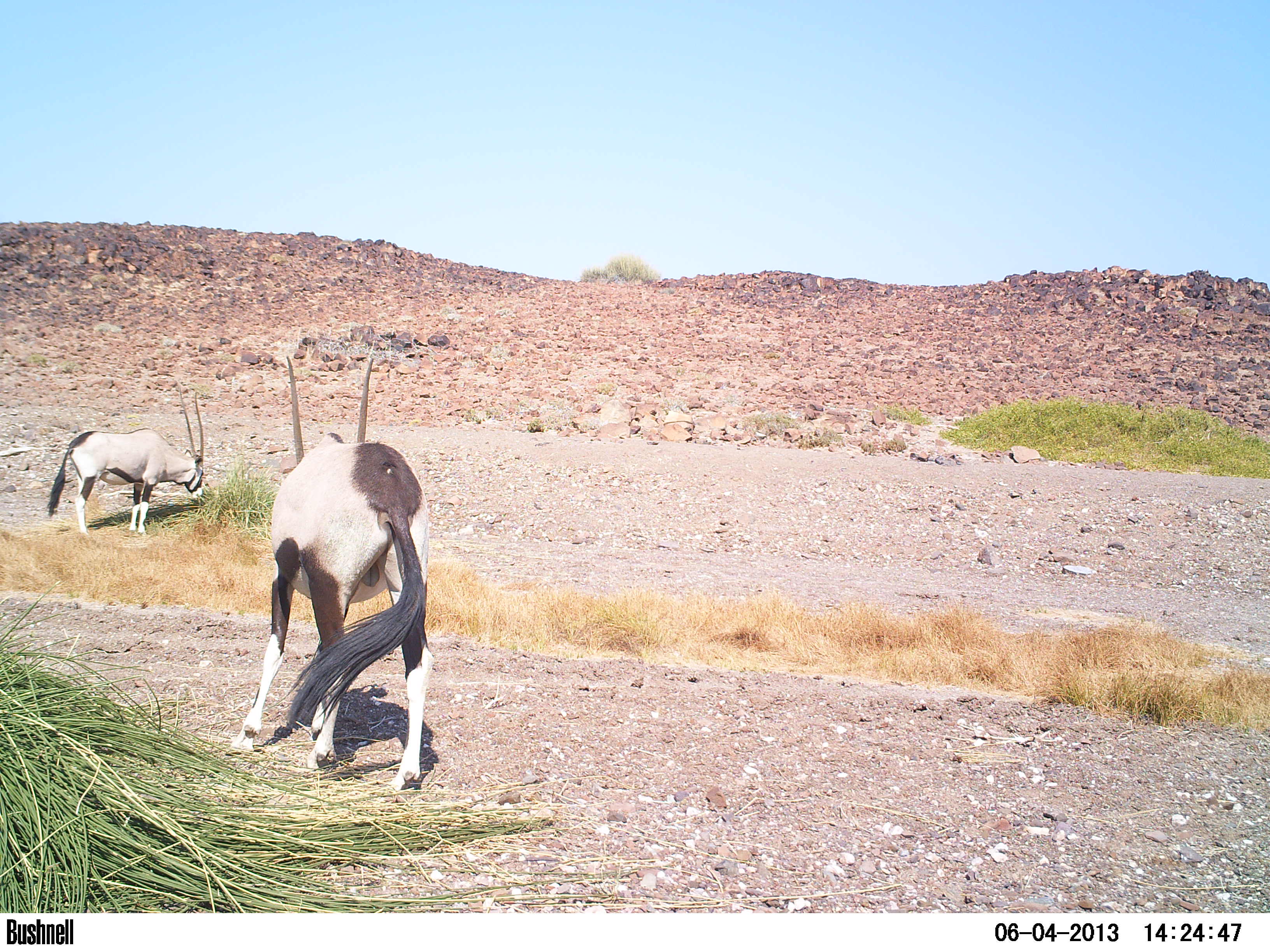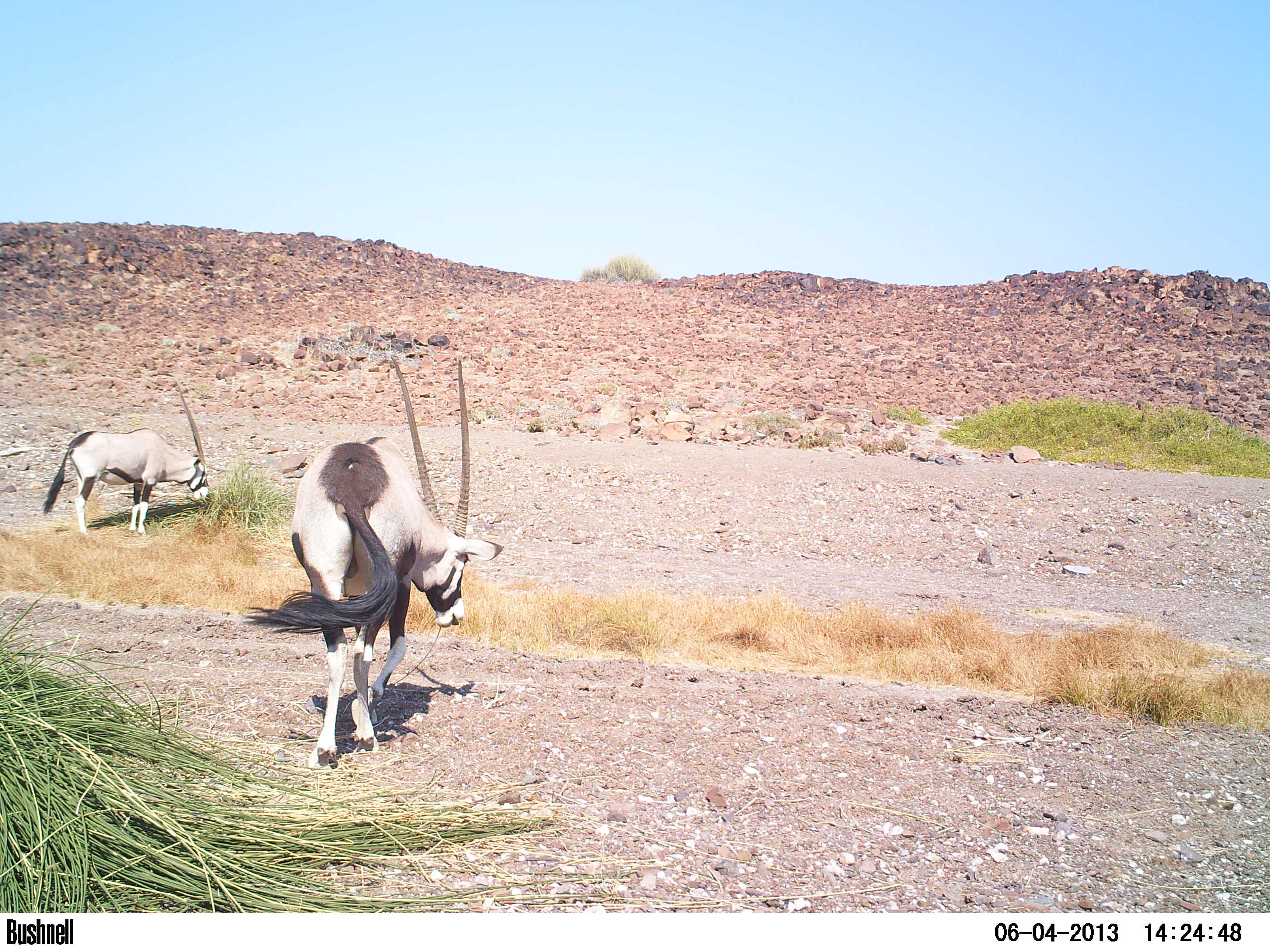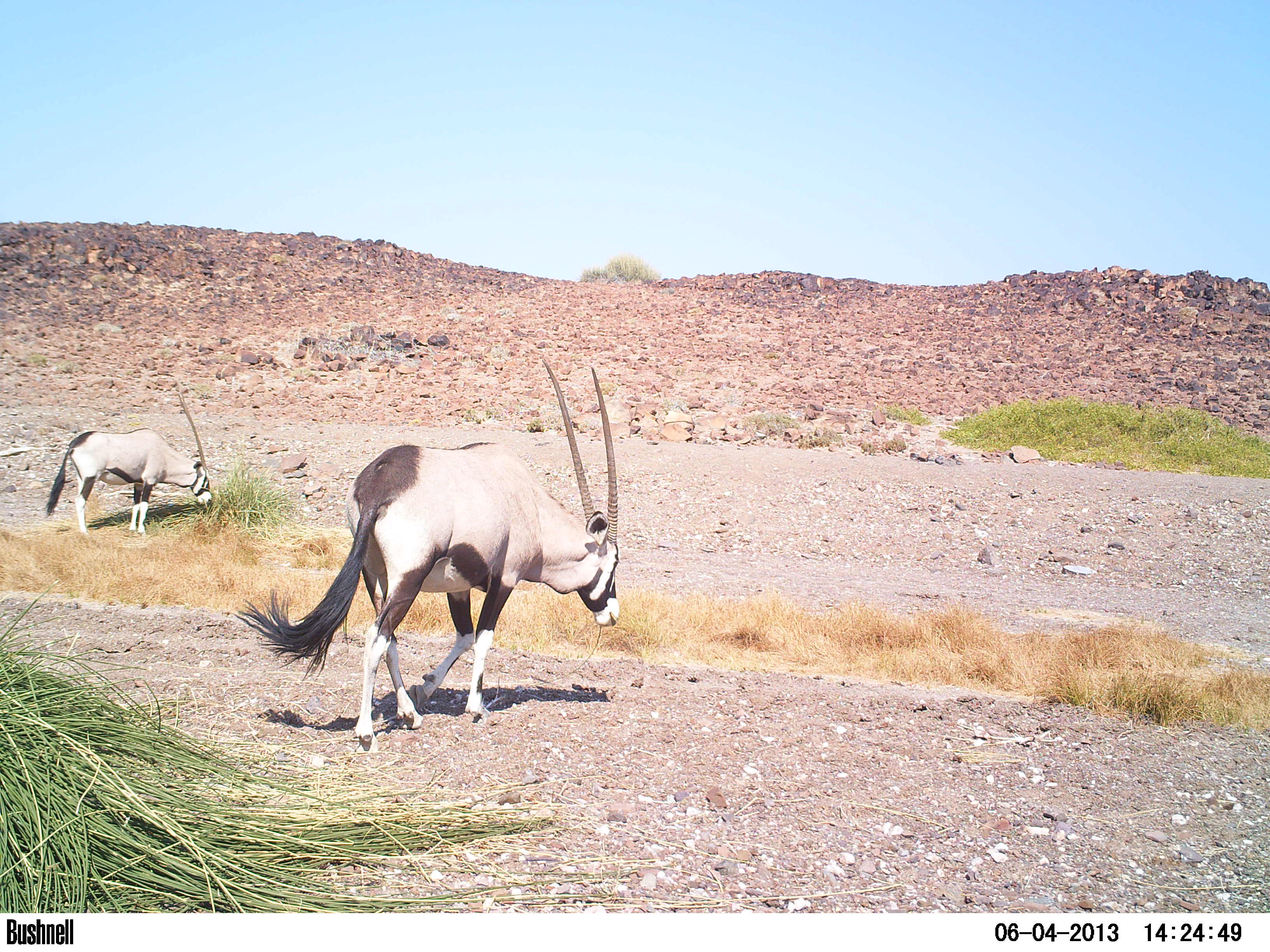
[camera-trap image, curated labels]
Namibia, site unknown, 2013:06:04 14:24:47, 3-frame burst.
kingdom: Animalia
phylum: Chordata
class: Mammalia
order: Artiodactyla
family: Bovidae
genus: Oryx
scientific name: Oryx gazella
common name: gemsbok